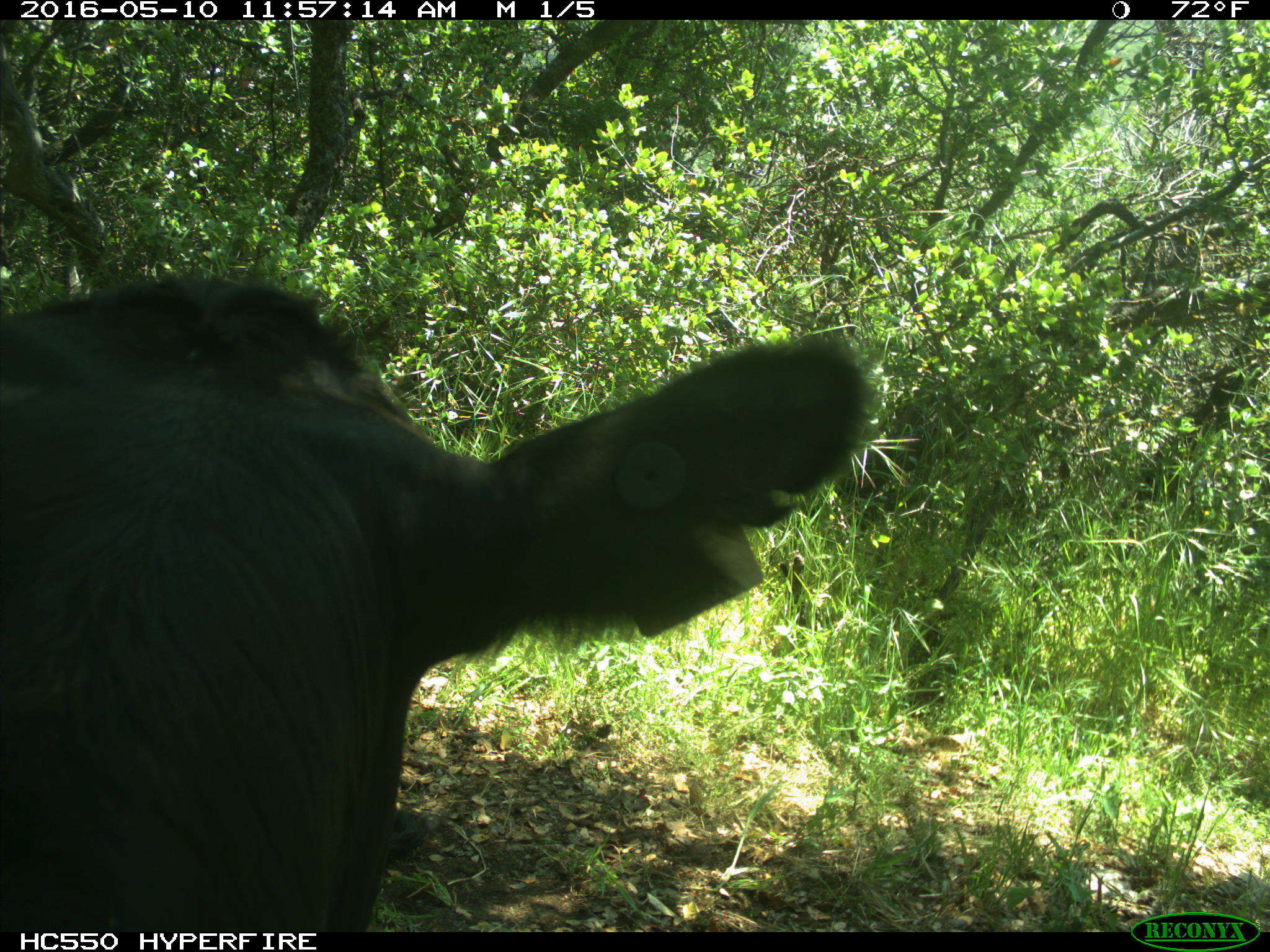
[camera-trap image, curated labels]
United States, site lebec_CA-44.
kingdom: Animalia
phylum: Chordata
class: Mammalia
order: Artiodactyla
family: Bovidae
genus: Bos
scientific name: Bos taurus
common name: domestic cow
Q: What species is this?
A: Bos taurus (domestic cow).